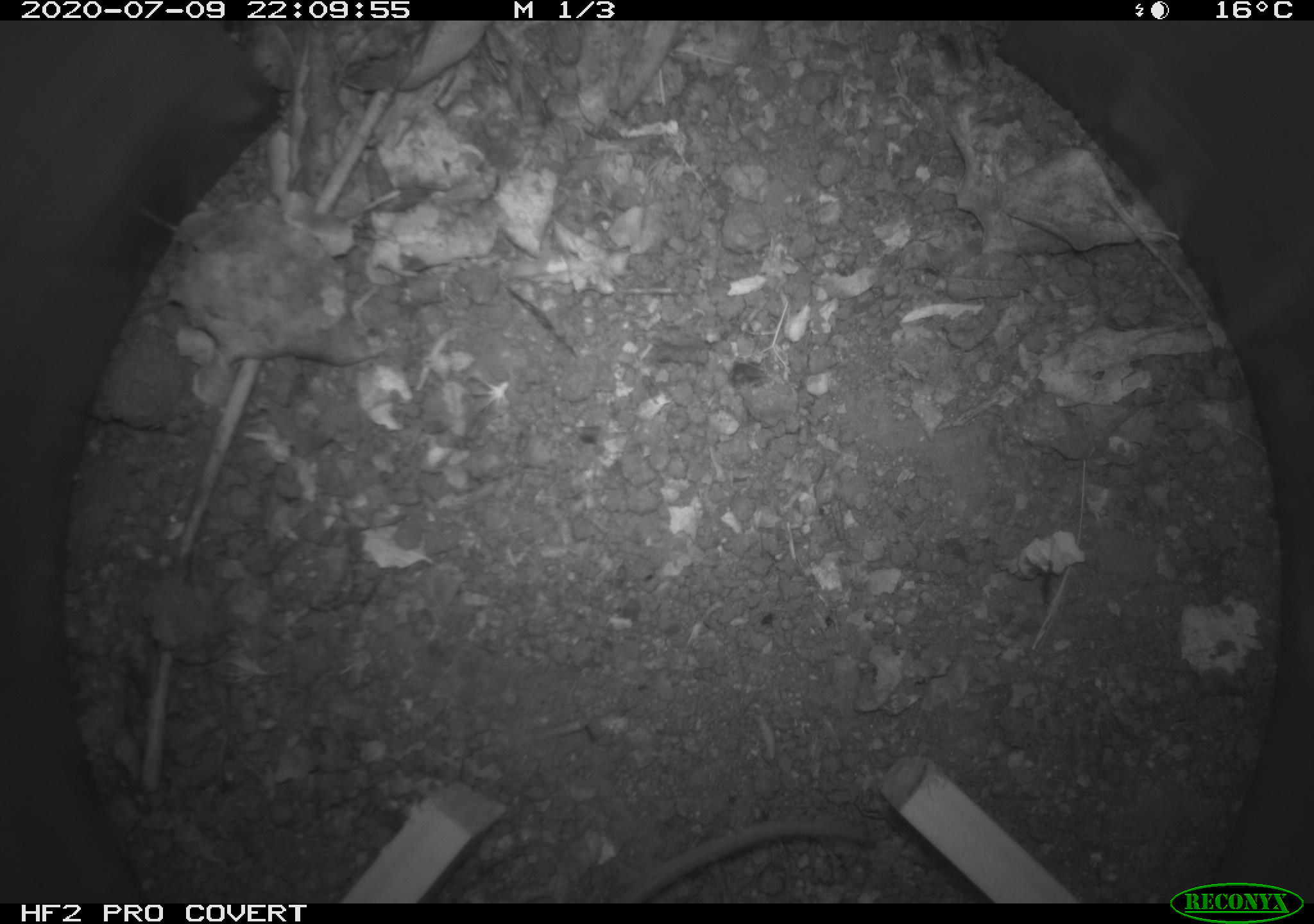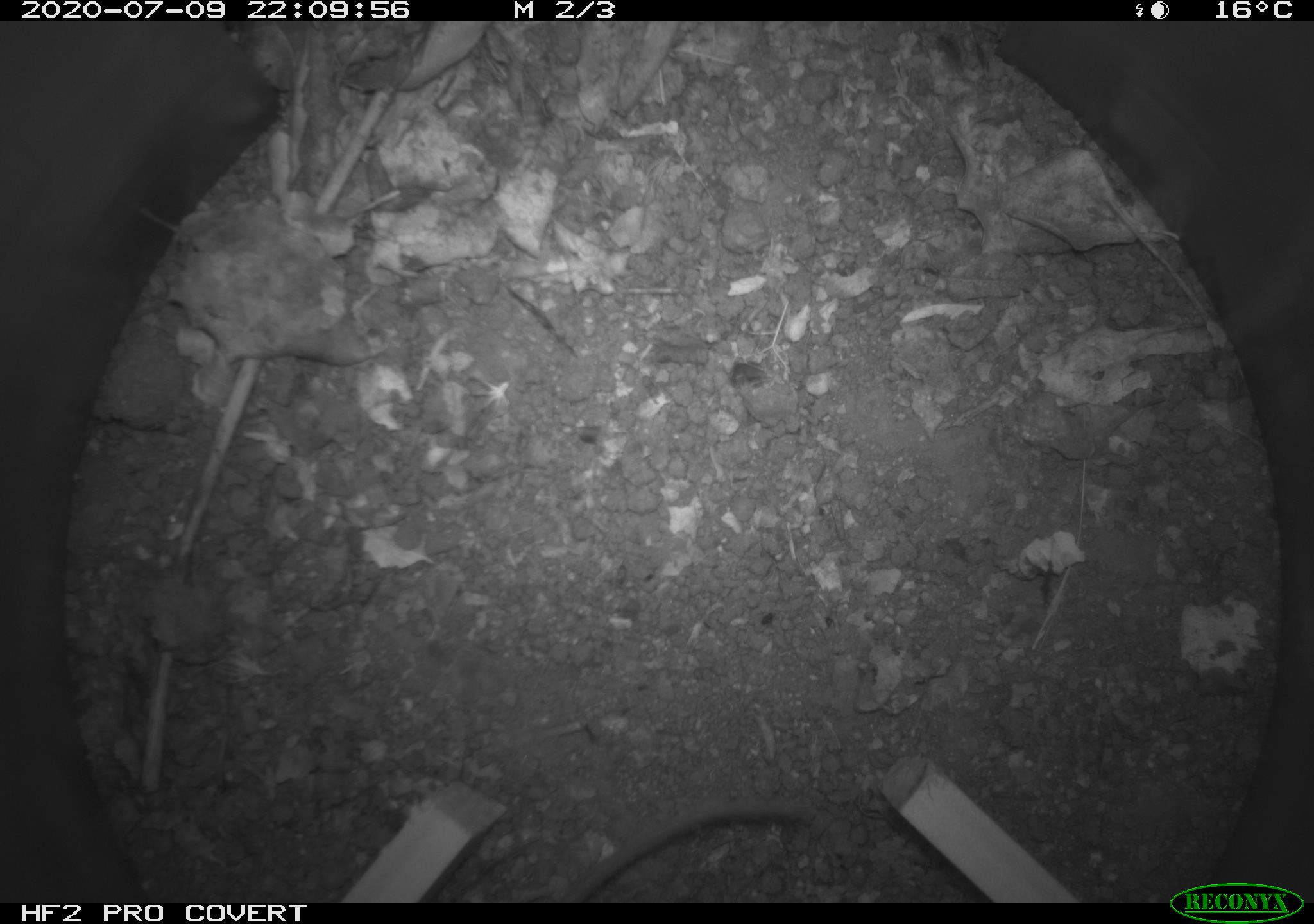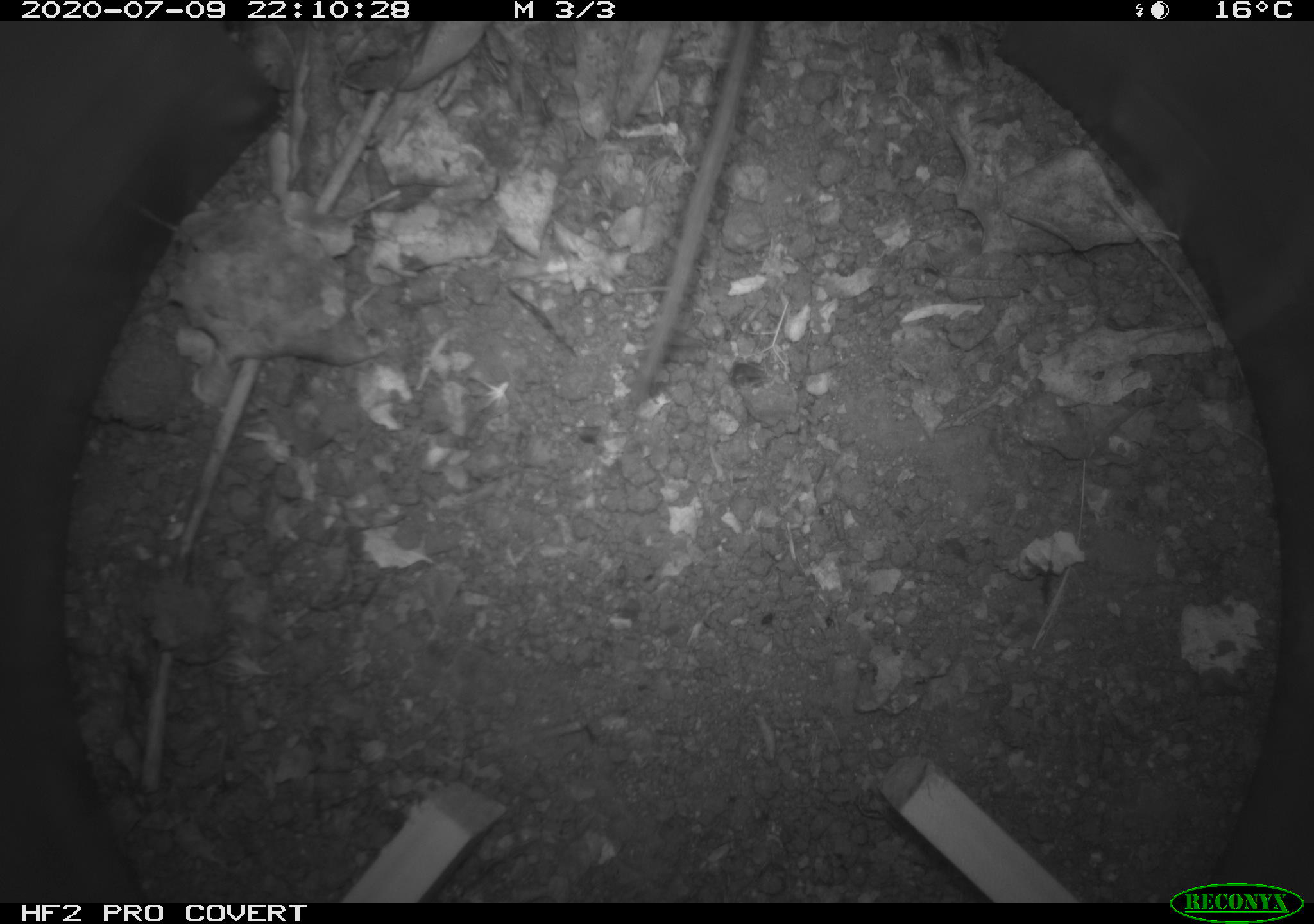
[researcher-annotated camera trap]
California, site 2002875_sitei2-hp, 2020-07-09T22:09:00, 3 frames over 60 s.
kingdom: Animalia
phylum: Chordata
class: Mammalia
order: Rodentia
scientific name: Rodentia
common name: rodent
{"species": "rodent (Rodentia)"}